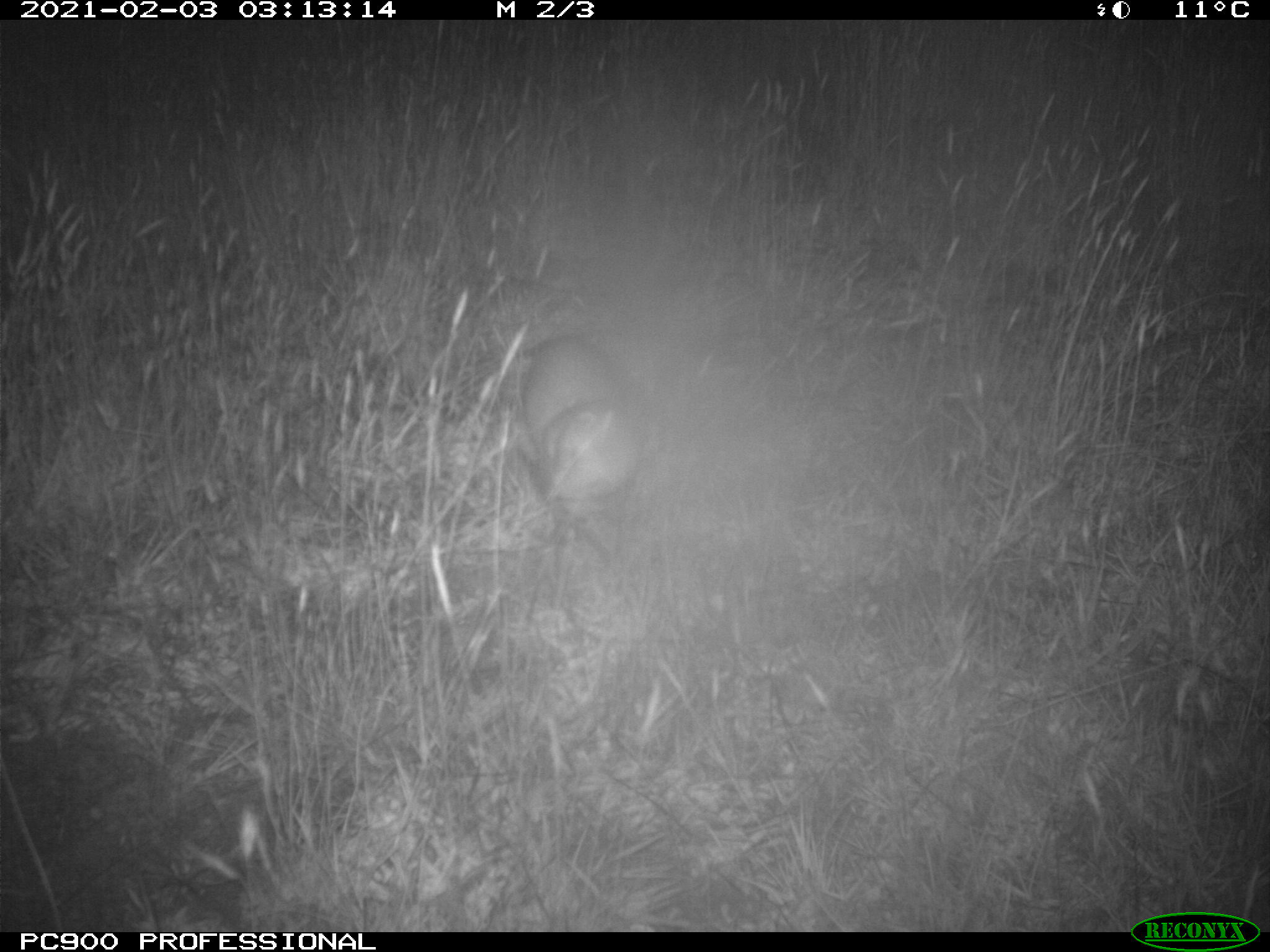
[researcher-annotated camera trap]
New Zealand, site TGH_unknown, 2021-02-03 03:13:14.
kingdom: Animalia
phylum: Chordata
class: Mammalia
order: Carnivora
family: Mustelidae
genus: Mustela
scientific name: Mustela furo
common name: ferret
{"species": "ferret (Mustela furo)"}